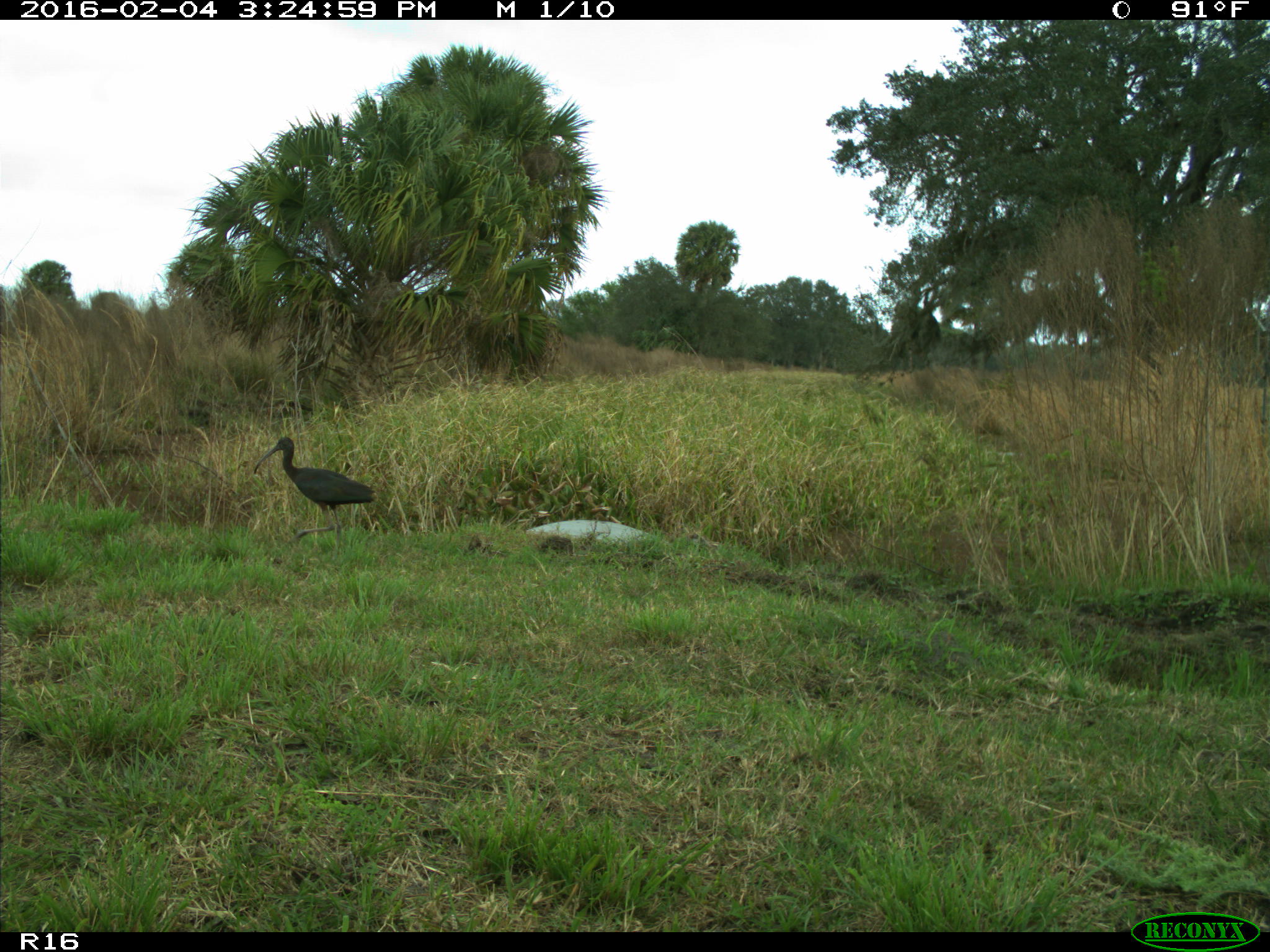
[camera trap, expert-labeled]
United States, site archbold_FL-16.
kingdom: Animalia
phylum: Chordata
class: Aves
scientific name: Aves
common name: birds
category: unidentified bird